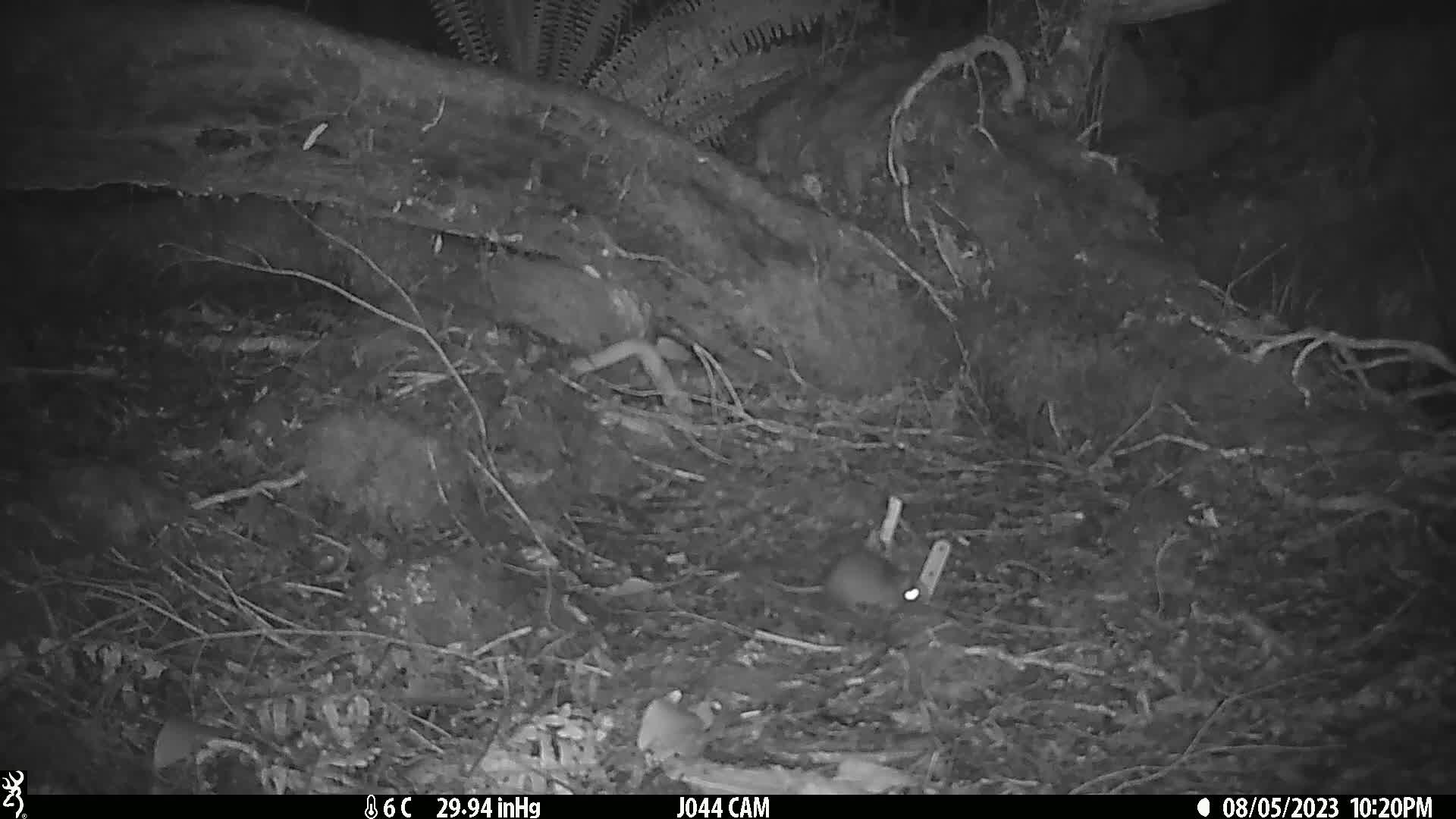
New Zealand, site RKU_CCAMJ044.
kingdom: Animalia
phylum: Chordata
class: Mammalia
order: Rodentia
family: Muridae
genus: Rattus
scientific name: Rattus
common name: rat